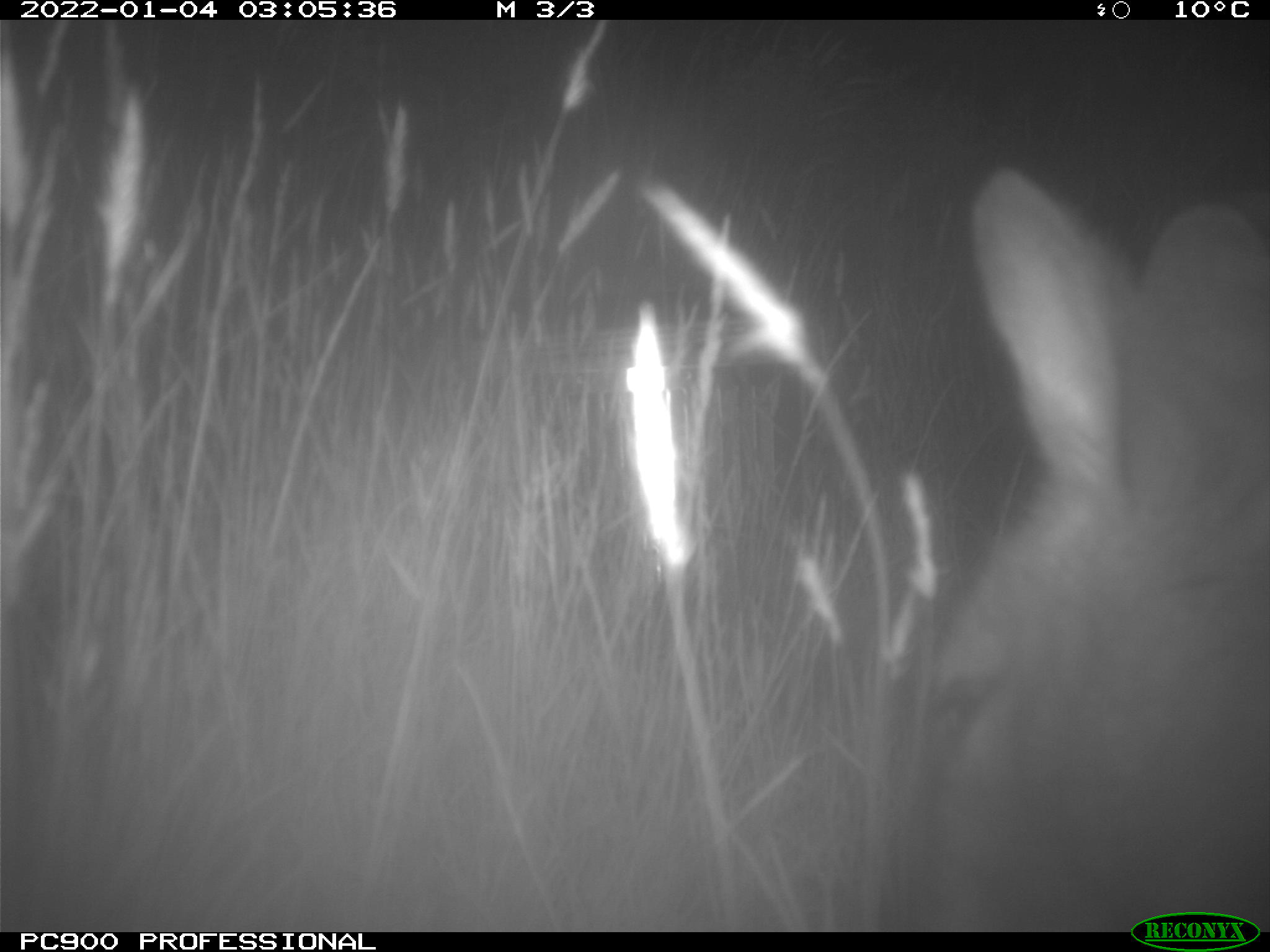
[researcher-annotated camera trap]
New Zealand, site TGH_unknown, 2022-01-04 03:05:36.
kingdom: Animalia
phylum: Chordata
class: Mammalia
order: Diprotodontia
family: Macropodidae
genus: Notamacropus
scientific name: Notamacropus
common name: wallaby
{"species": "wallaby (Notamacropus)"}